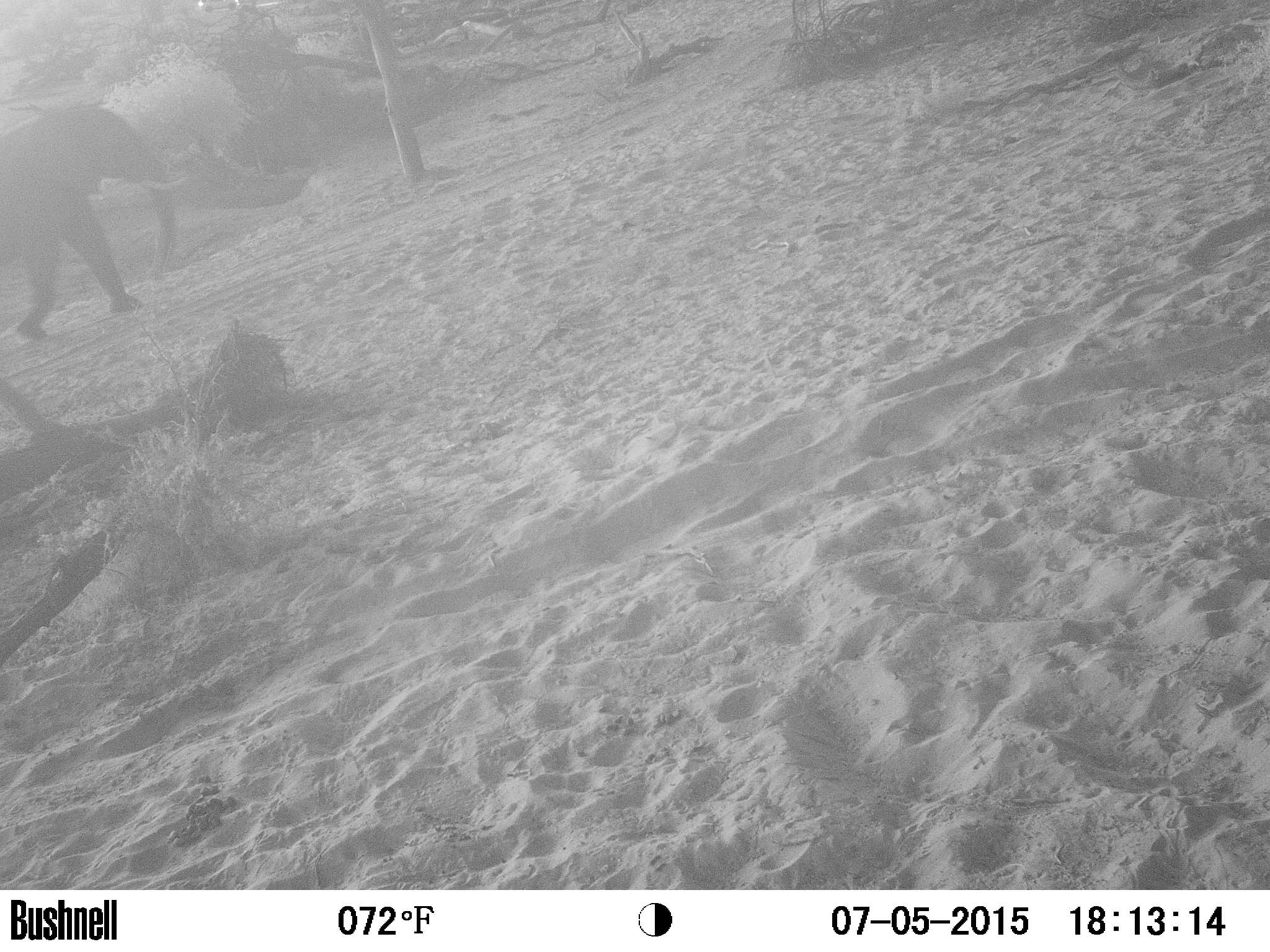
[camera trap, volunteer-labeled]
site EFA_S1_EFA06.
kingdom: Animalia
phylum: Chordata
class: Mammalia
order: Proboscidea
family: Elephantidae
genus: Loxodonta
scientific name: Loxodonta africana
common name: african bush elephant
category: elephant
Elephant (african bush elephant) (Loxodonta africana), count 1. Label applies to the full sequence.